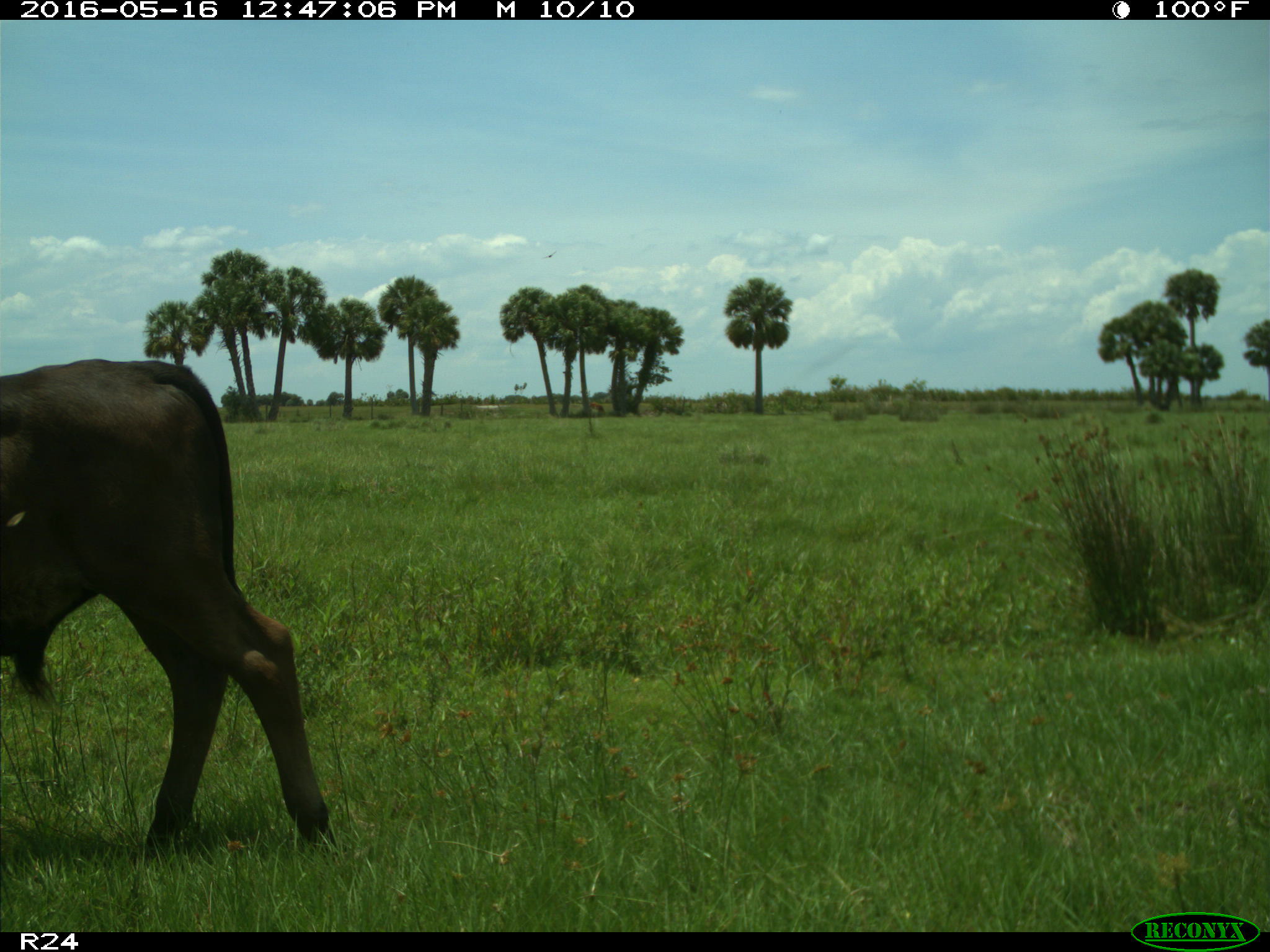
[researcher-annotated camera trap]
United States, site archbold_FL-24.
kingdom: Animalia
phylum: Chordata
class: Mammalia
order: Artiodactyla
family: Bovidae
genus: Bos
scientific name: Bos taurus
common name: domestic cow